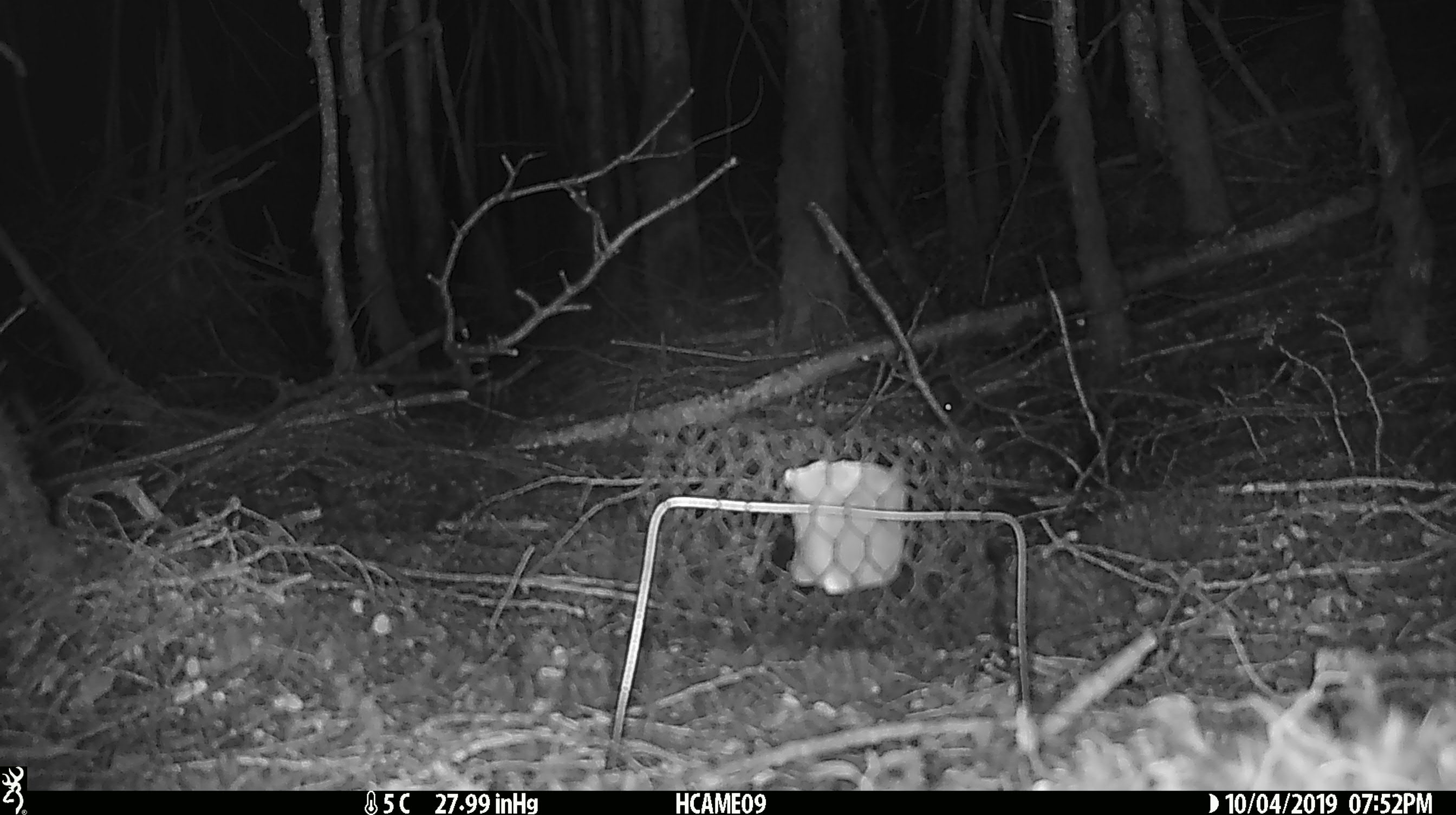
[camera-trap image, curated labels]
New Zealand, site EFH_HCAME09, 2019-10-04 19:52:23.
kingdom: Animalia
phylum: Chordata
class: Mammalia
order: Rodentia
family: Muridae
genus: Mus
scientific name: Mus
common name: mouse